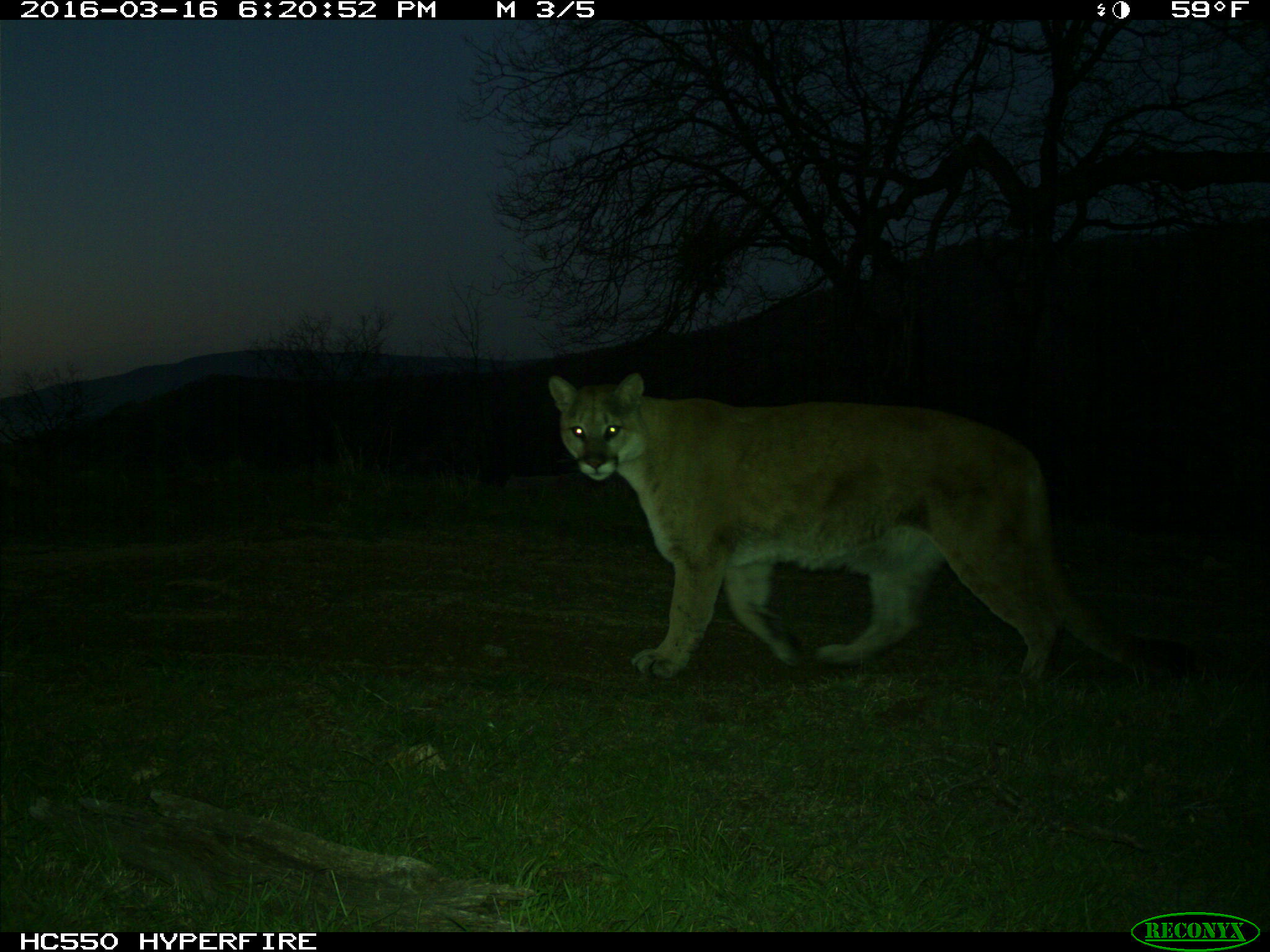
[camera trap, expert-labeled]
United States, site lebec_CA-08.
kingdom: Animalia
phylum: Chordata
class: Mammalia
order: Carnivora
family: Felidae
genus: Puma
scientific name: Puma concolor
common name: mountain lion